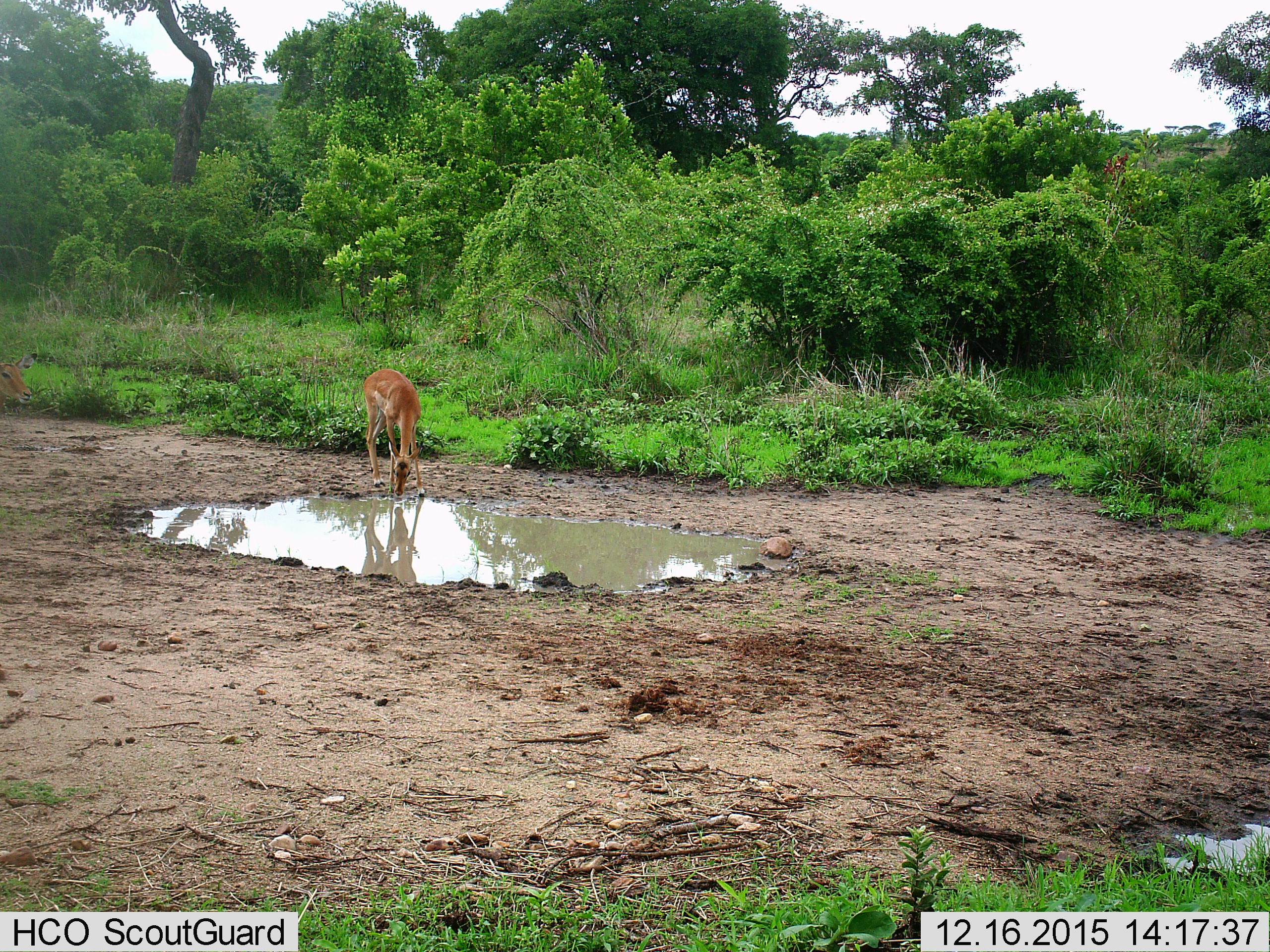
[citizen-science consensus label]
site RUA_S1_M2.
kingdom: Animalia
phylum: Chordata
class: Mammalia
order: Artiodactyla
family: Bovidae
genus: Aepyceros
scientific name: Aepyceros melampus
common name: impala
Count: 2.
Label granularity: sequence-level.